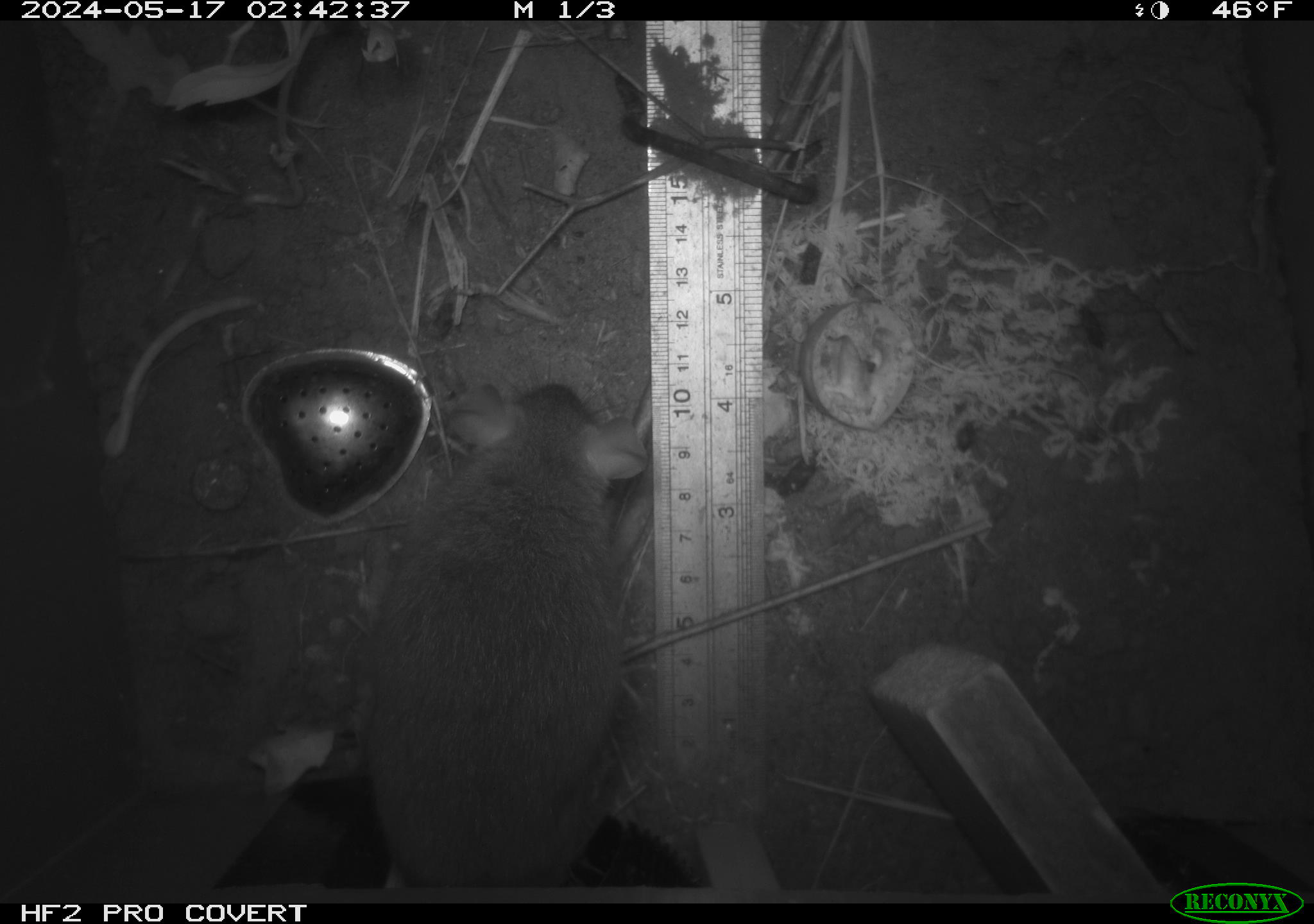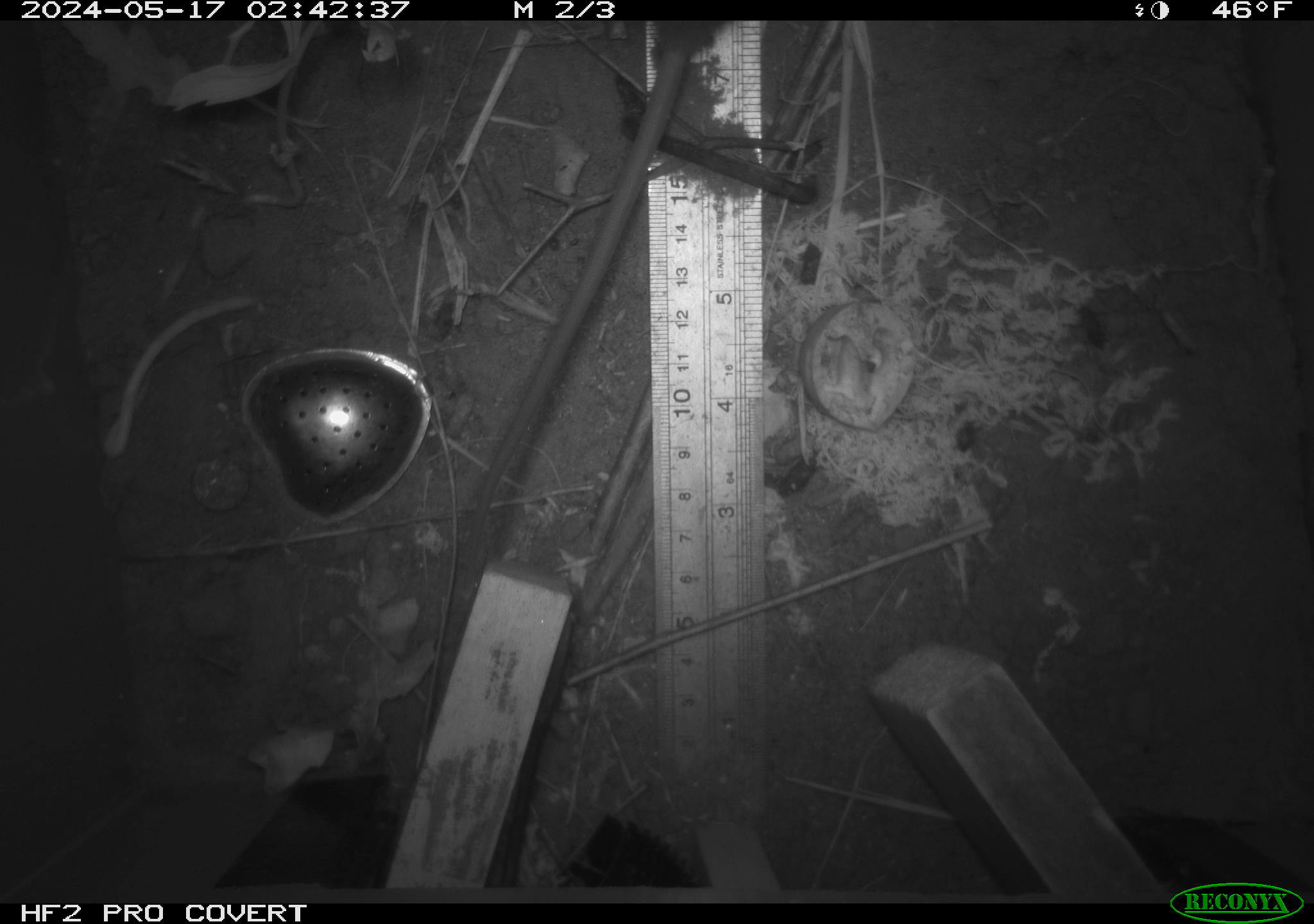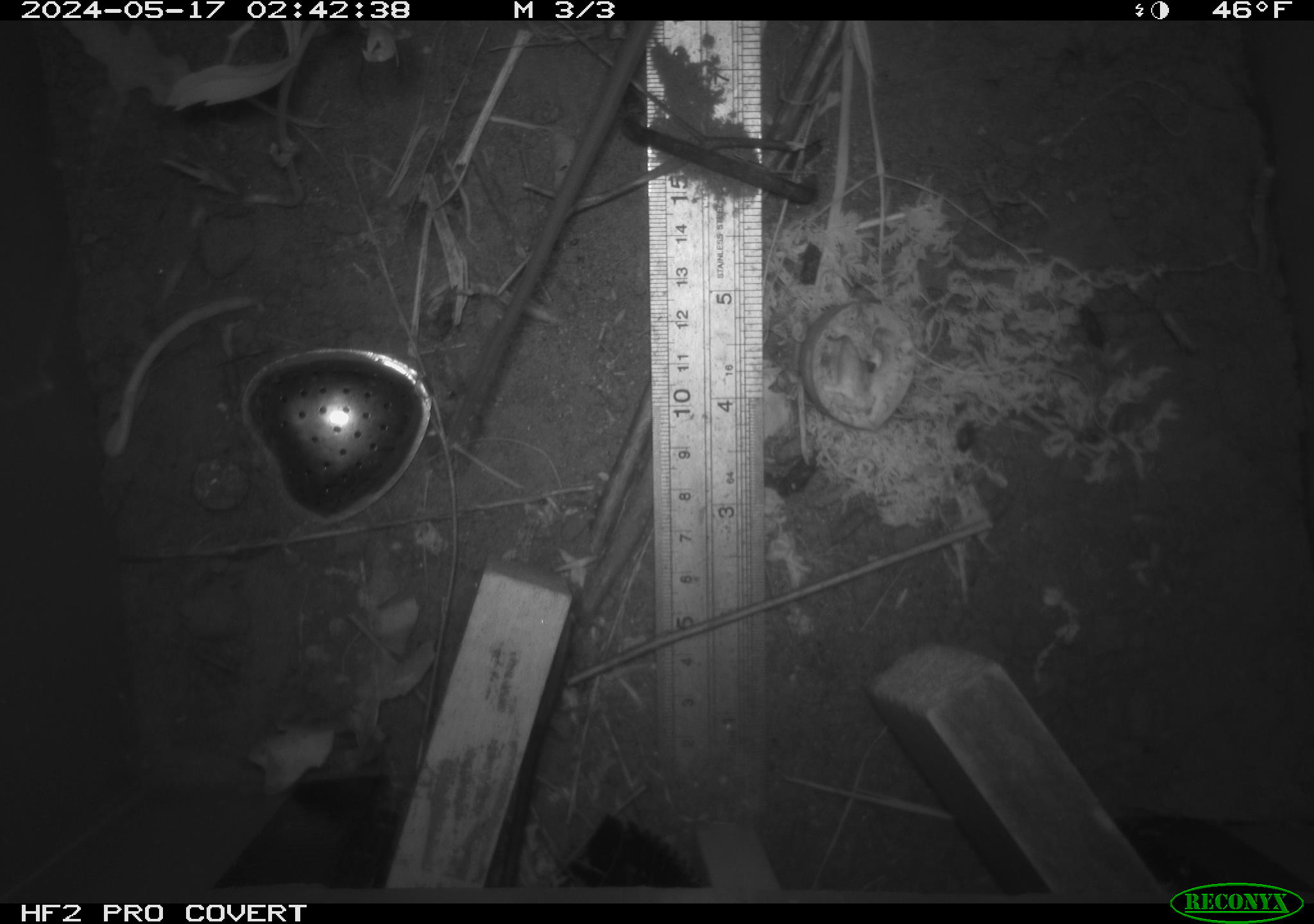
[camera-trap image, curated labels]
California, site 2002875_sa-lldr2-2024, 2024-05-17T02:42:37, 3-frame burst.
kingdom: Animalia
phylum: Chordata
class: Mammalia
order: Rodentia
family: Muridae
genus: Rattus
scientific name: Rattus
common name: rat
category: rattus species